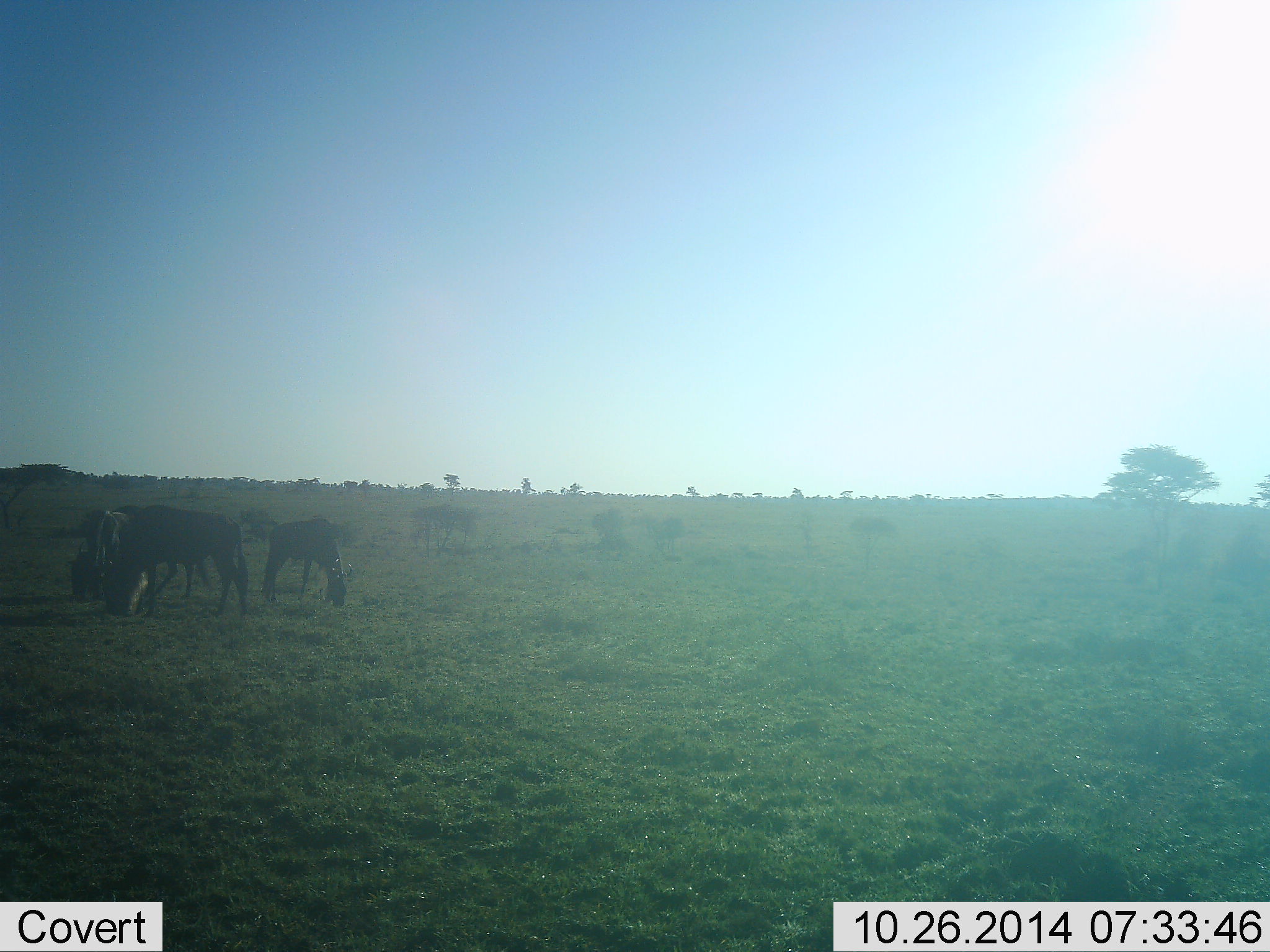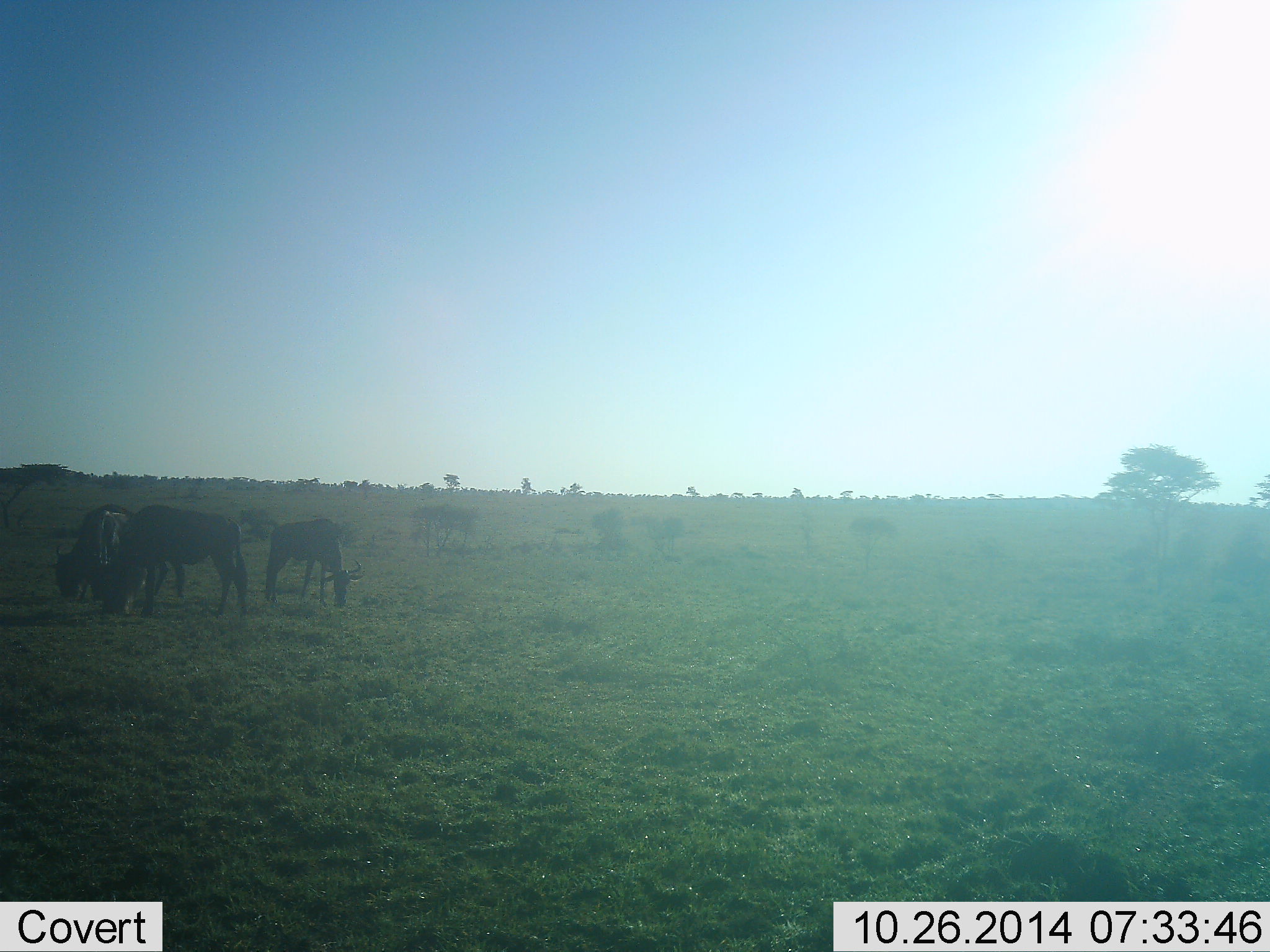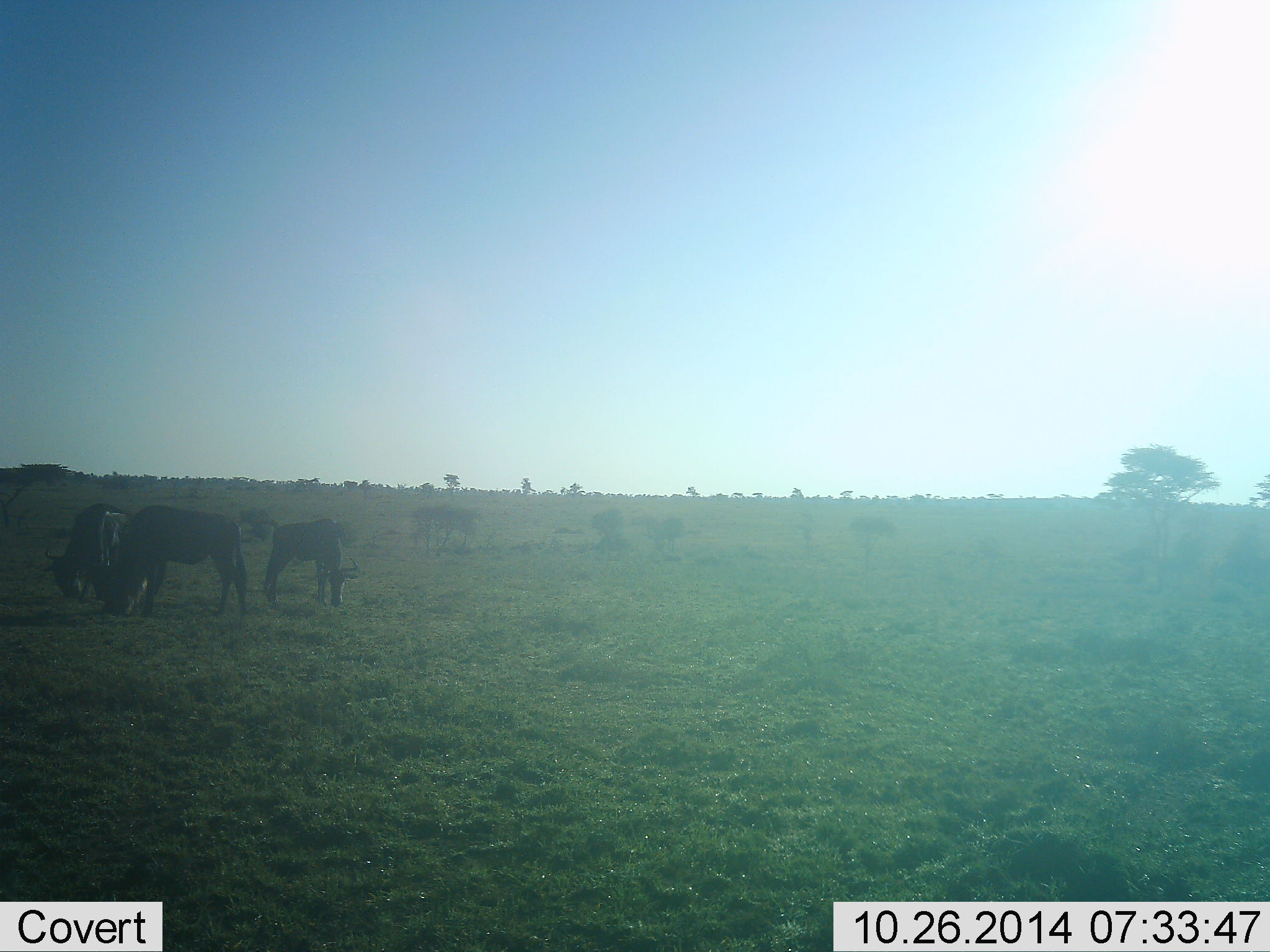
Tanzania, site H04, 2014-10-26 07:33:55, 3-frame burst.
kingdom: Animalia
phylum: Chordata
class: Mammalia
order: Artiodactyla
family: Bovidae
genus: Connochaetes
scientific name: Connochaetes taurinus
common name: blue wildebeest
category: wildebeest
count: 4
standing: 30%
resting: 0%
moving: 10%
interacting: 0%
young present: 0%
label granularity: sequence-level